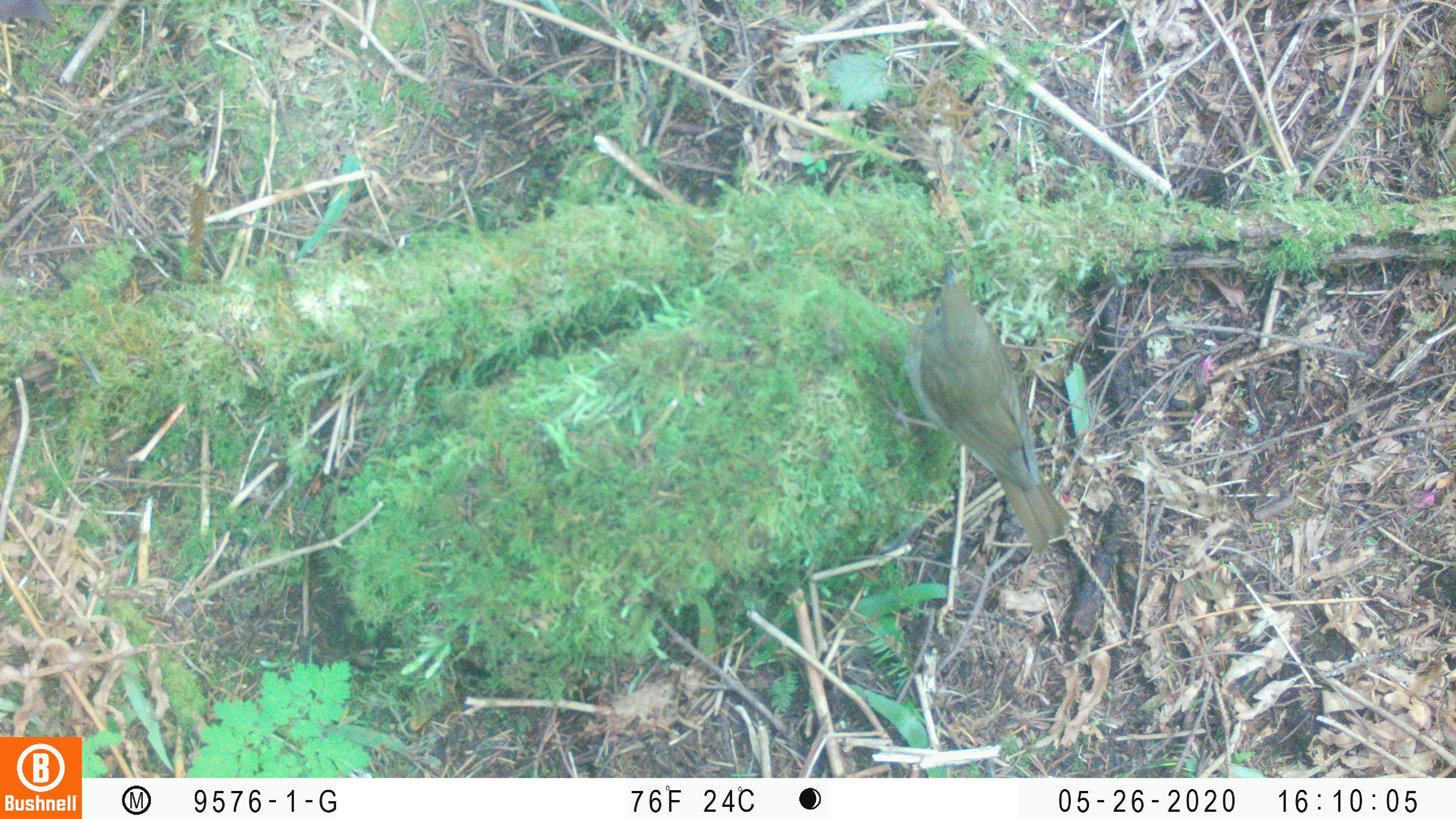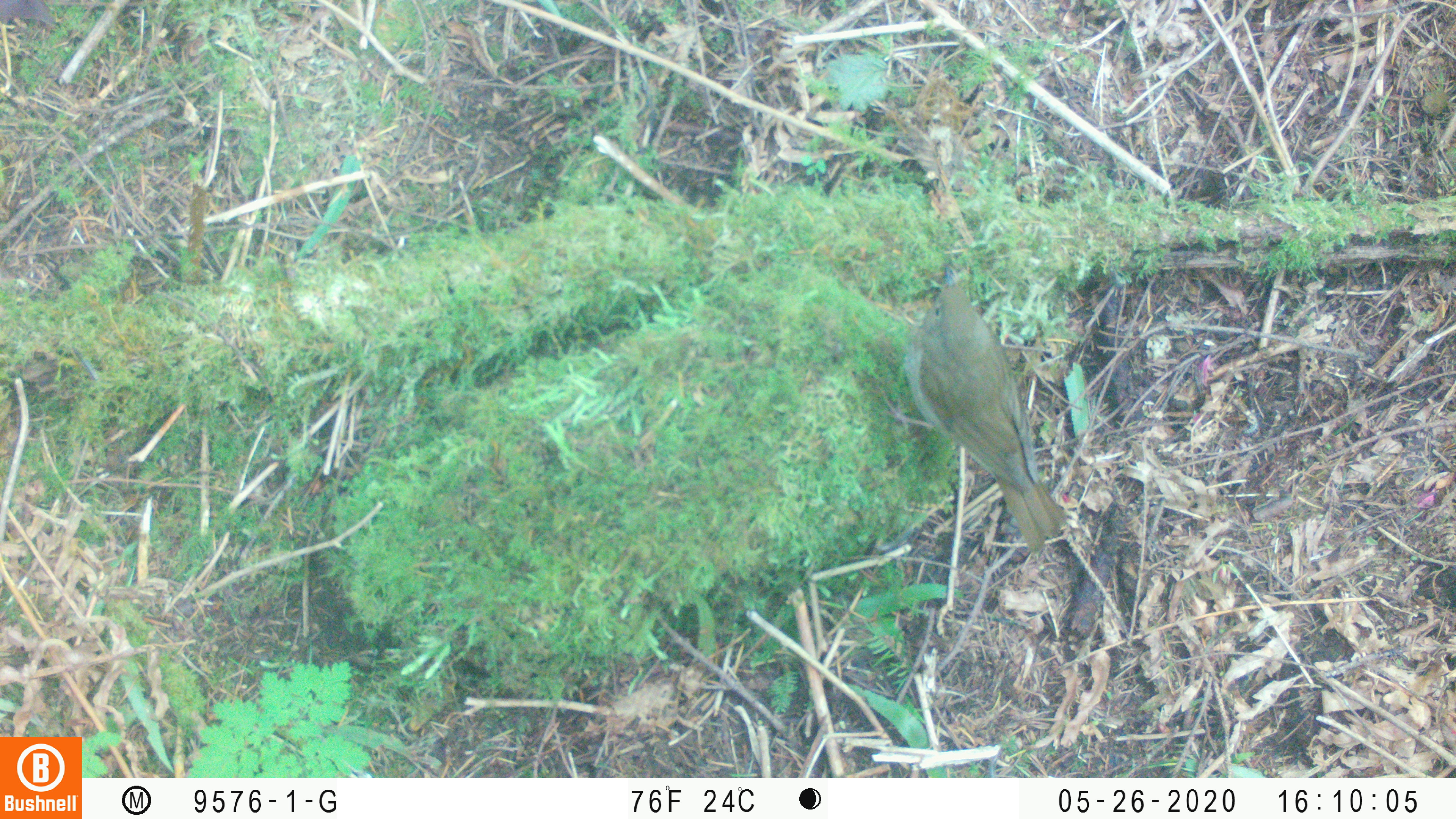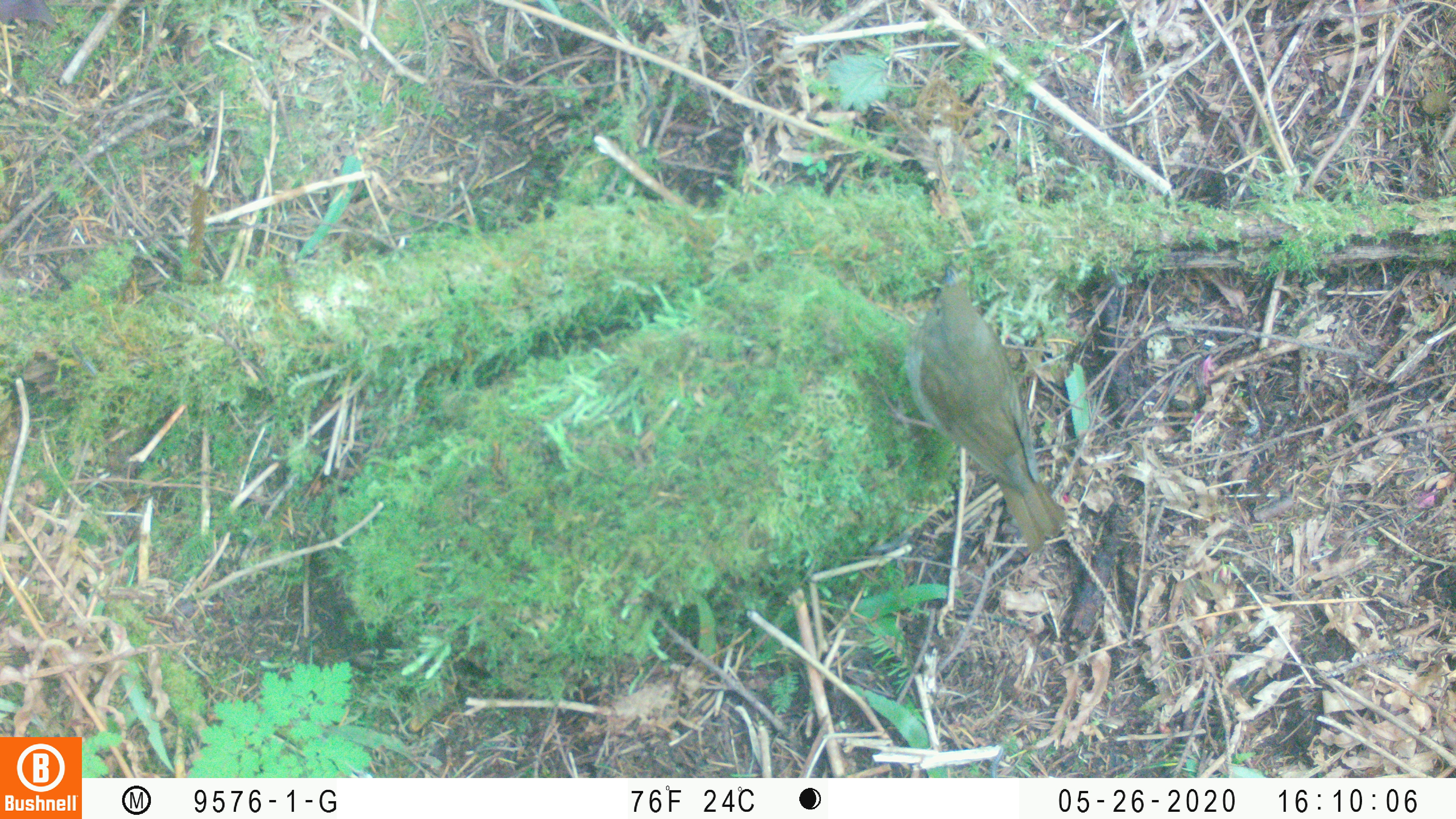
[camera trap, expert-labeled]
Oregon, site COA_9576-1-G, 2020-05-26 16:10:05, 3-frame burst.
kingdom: Animalia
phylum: Chordata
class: Aves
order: Passeriformes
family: Turdidae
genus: Catharus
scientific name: Catharus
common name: brown thrushes and nightingale-thrushes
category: catharus species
Catharus species (brown thrushes and nightingale-thrushes) (Catharus).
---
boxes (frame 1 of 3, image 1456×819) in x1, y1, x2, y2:
catharus species: 910, 252, 1071, 553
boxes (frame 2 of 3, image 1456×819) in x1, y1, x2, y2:
catharus species: 902, 256, 1077, 557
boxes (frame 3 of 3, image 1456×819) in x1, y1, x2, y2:
catharus species: 900, 256, 1073, 561